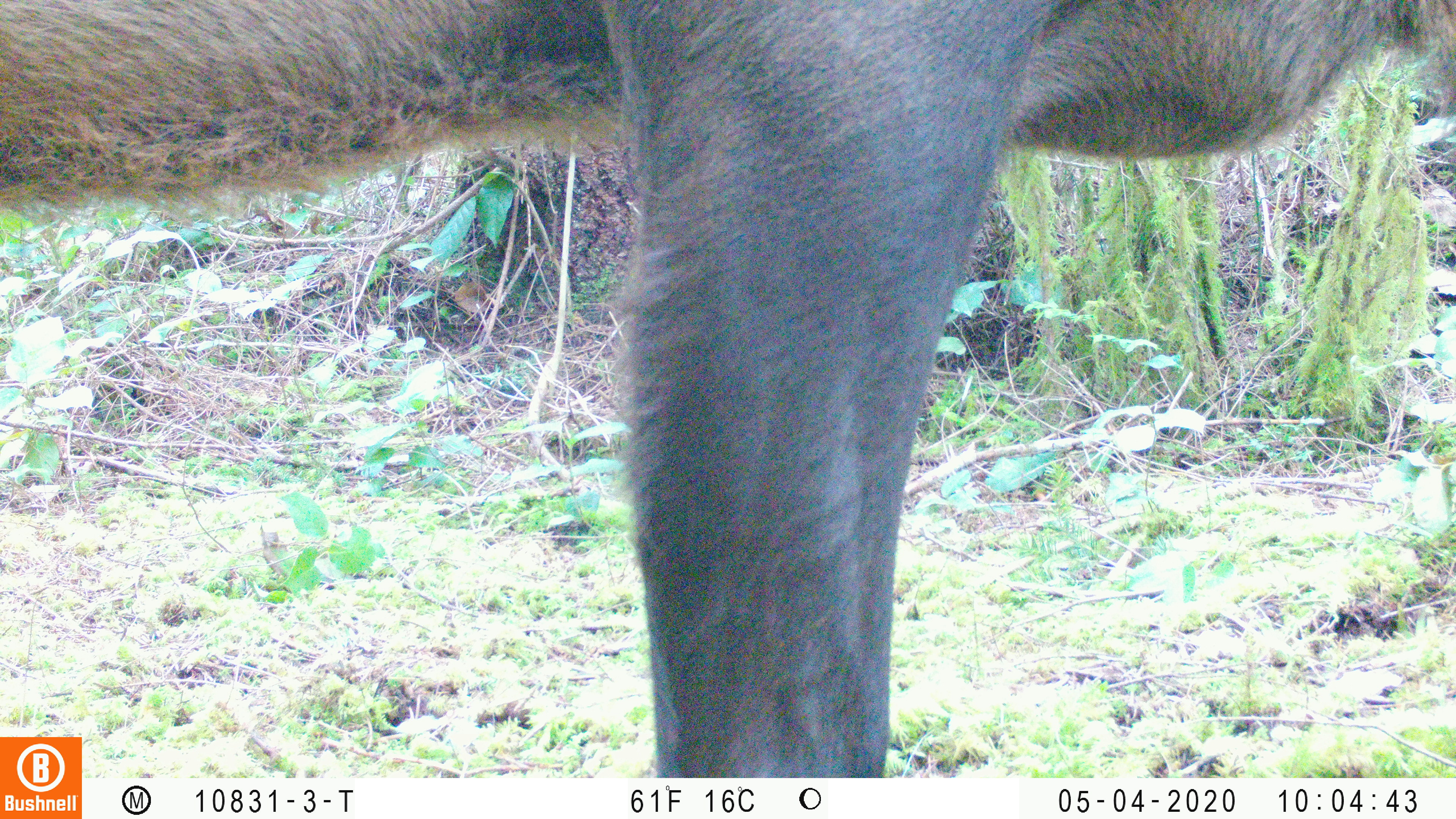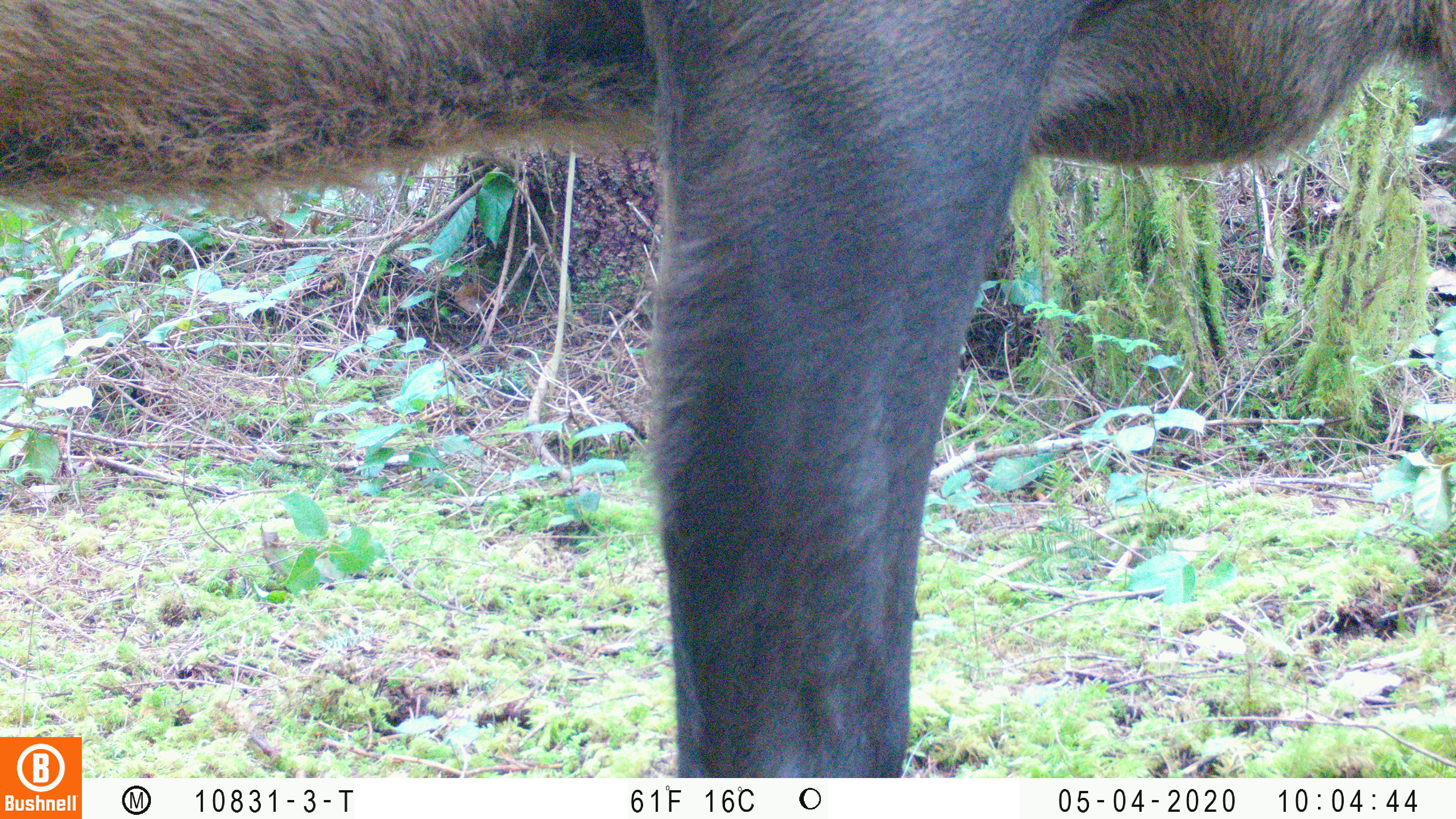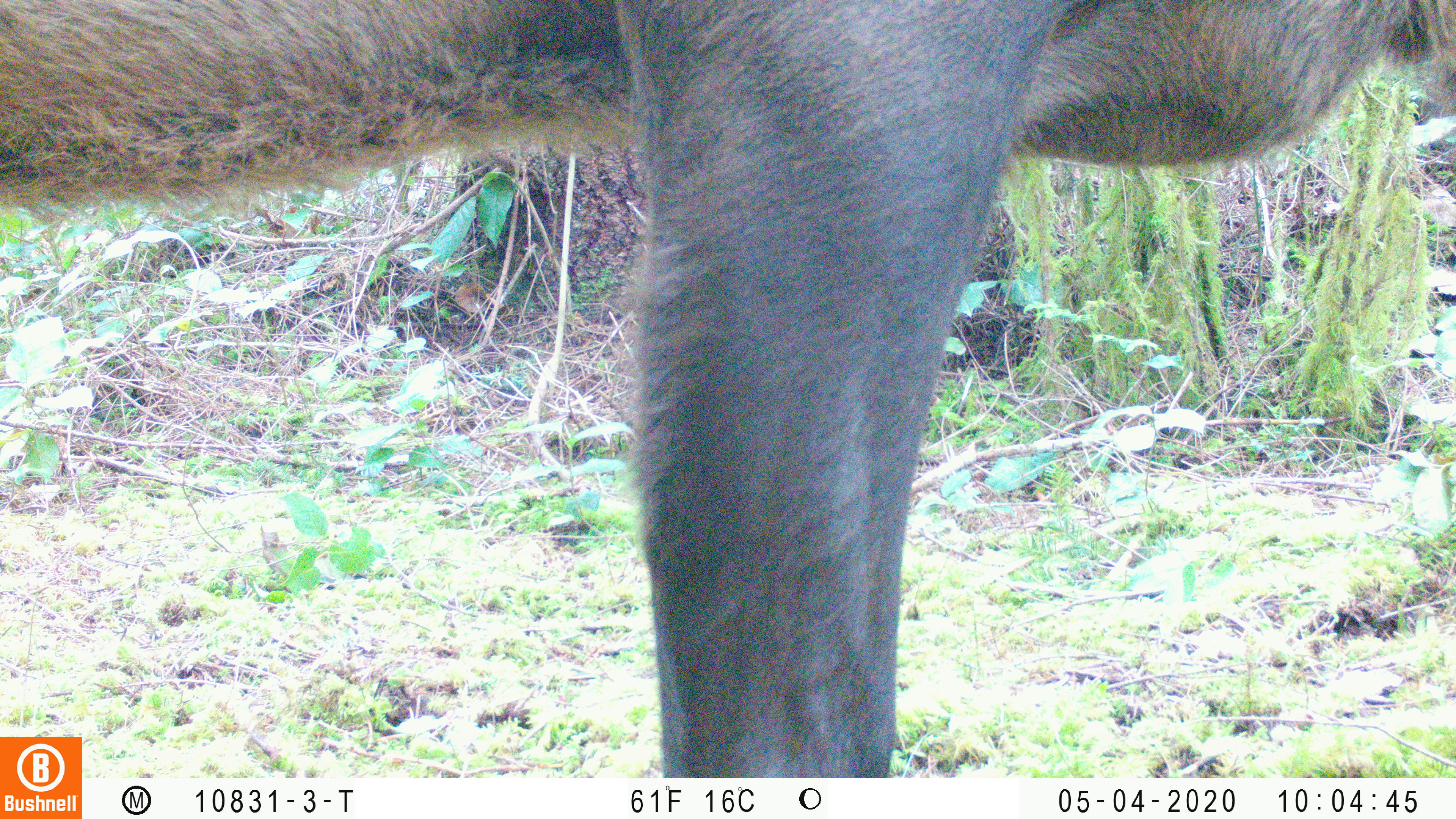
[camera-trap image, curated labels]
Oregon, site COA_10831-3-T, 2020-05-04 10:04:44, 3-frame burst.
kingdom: Animalia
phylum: Chordata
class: Mammalia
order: Artiodactyla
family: Cervidae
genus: Cervus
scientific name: Cervus canadensis roosevelti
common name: roosevelt elk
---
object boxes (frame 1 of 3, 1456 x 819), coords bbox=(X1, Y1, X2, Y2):
roosevelt elk: bbox=(0, 0, 1453, 732)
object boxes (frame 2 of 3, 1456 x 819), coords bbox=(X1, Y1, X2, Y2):
roosevelt elk: bbox=(0, 0, 1449, 730)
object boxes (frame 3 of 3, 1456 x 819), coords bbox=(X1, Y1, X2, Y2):
roosevelt elk: bbox=(0, 0, 1451, 730)